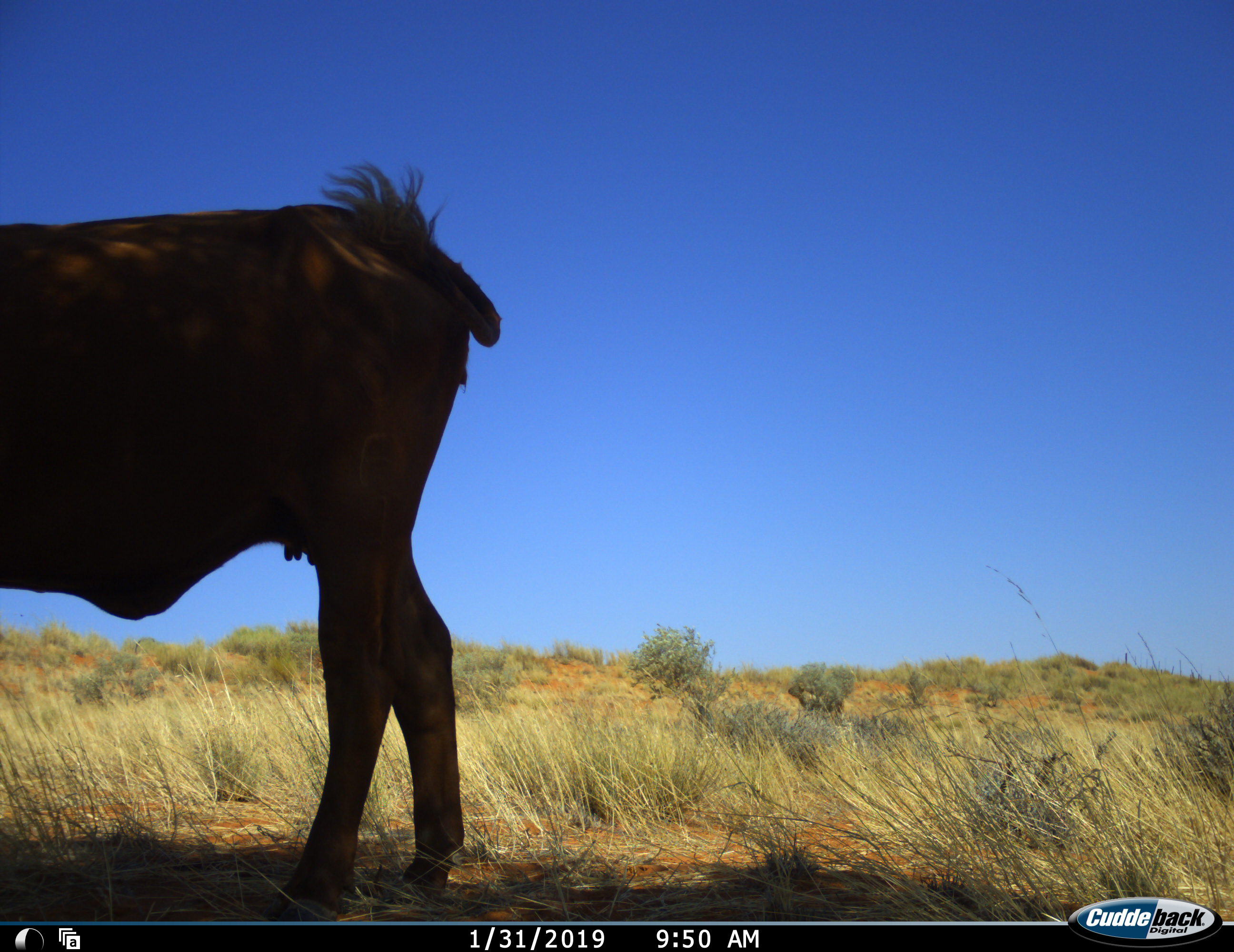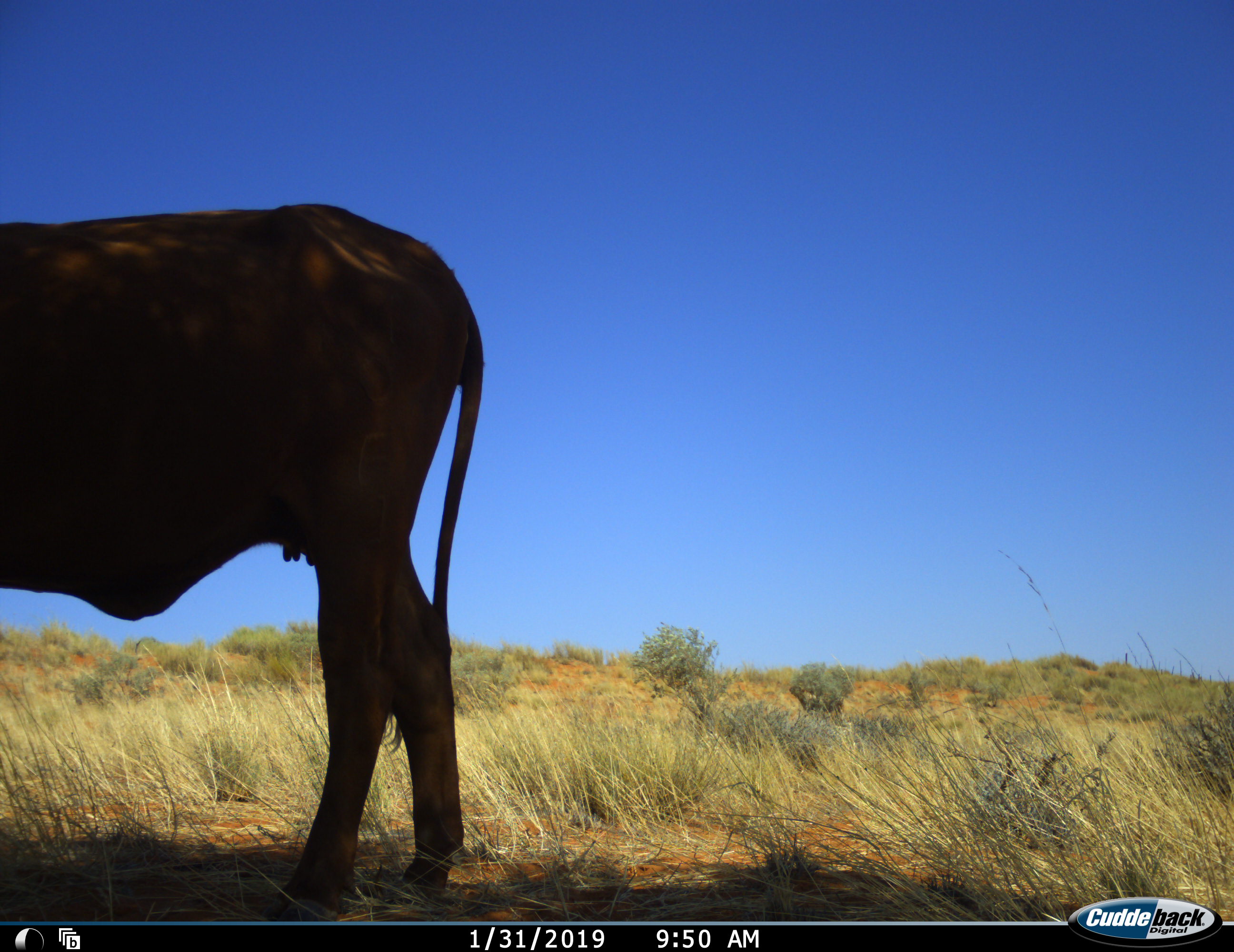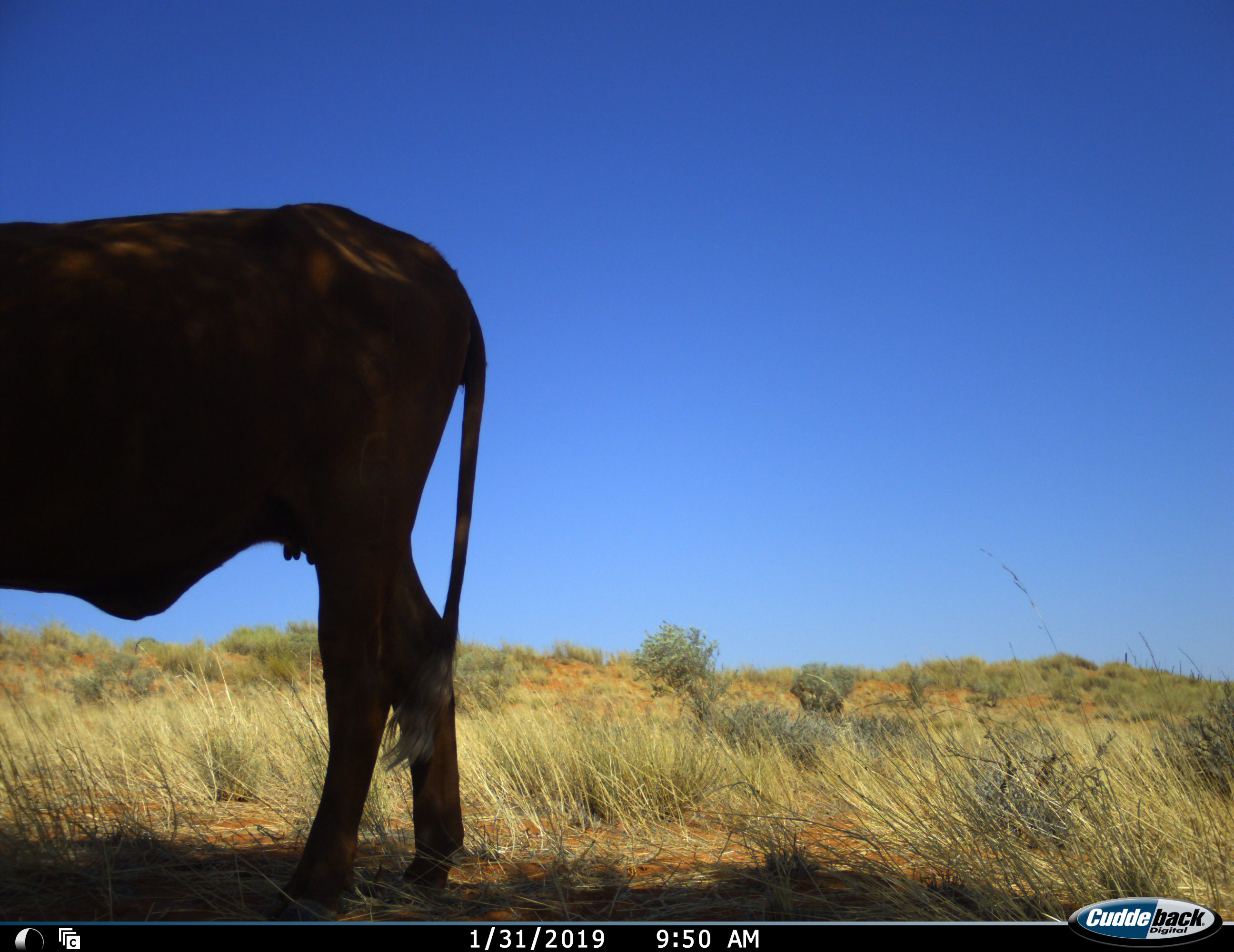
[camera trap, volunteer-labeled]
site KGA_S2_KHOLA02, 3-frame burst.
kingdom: Animalia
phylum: Chordata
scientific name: Vertebrata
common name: domestic animal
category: domesticanimal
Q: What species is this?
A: Domesticanimal (domestic animal) (Vertebrata).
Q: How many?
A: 1.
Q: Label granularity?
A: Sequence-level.